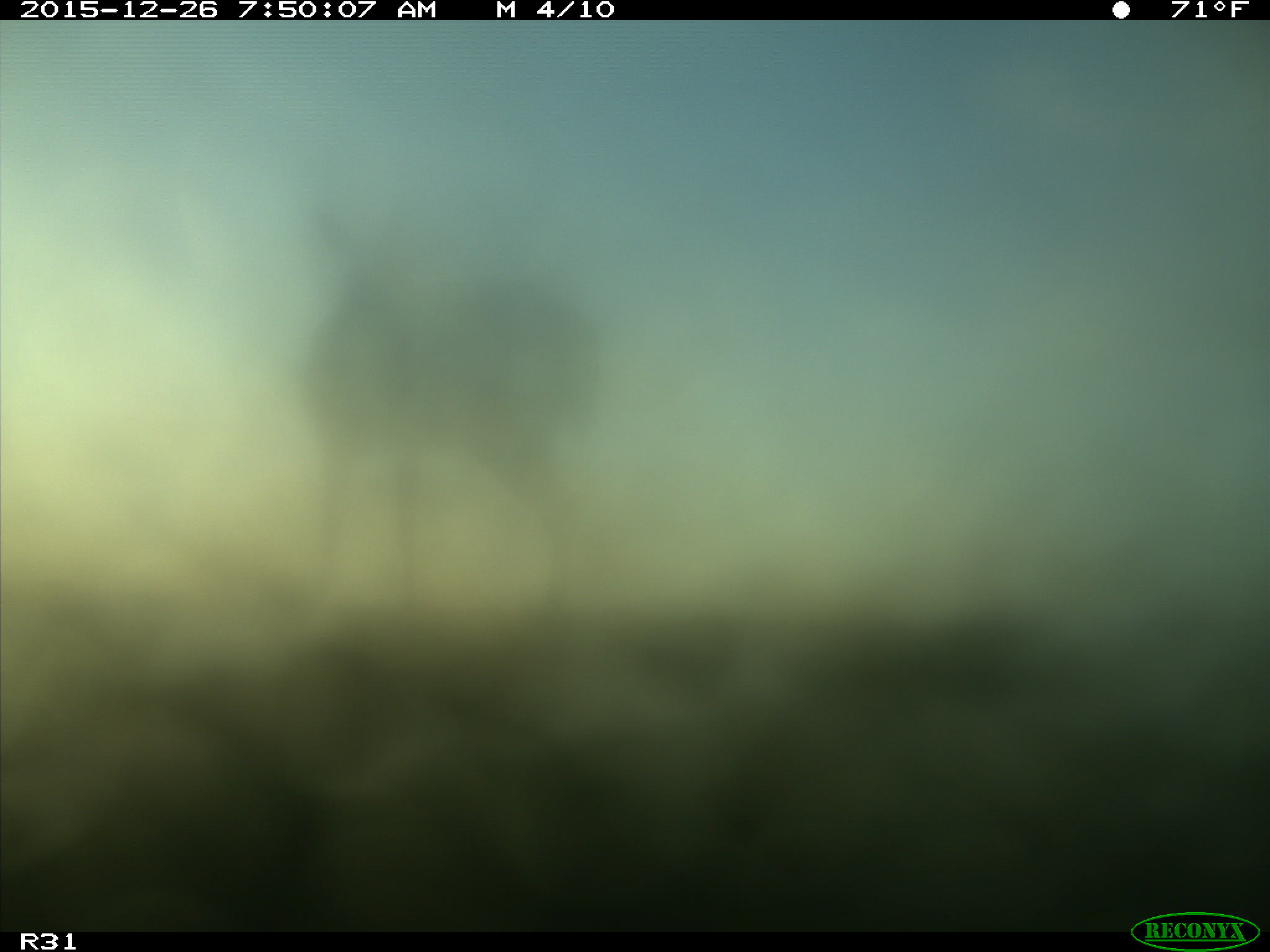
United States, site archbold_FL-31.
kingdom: Animalia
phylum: Chordata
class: Mammalia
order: Artiodactyla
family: Cervidae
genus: Odocoileus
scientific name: Odocoileus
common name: deer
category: unidentified deer